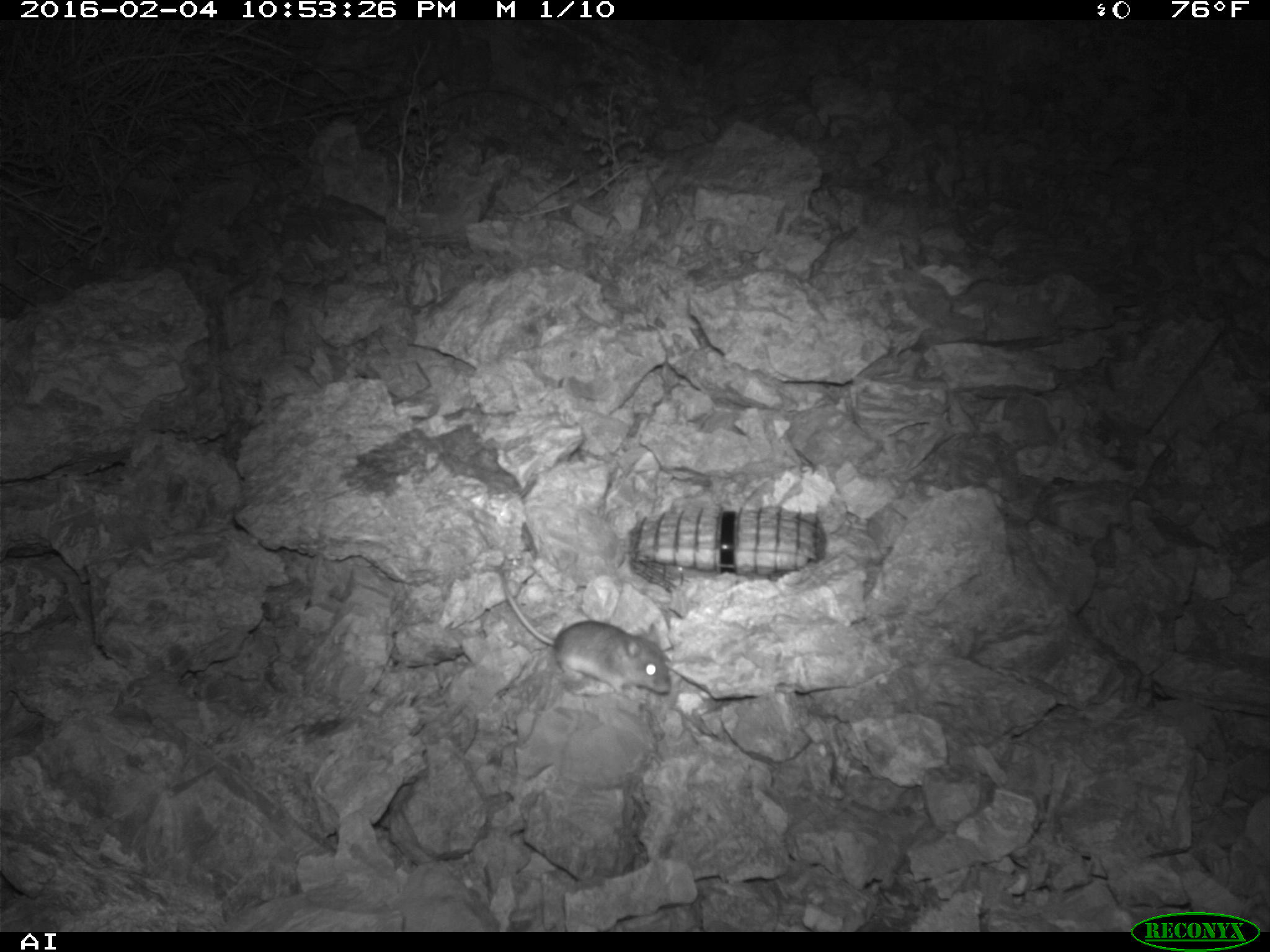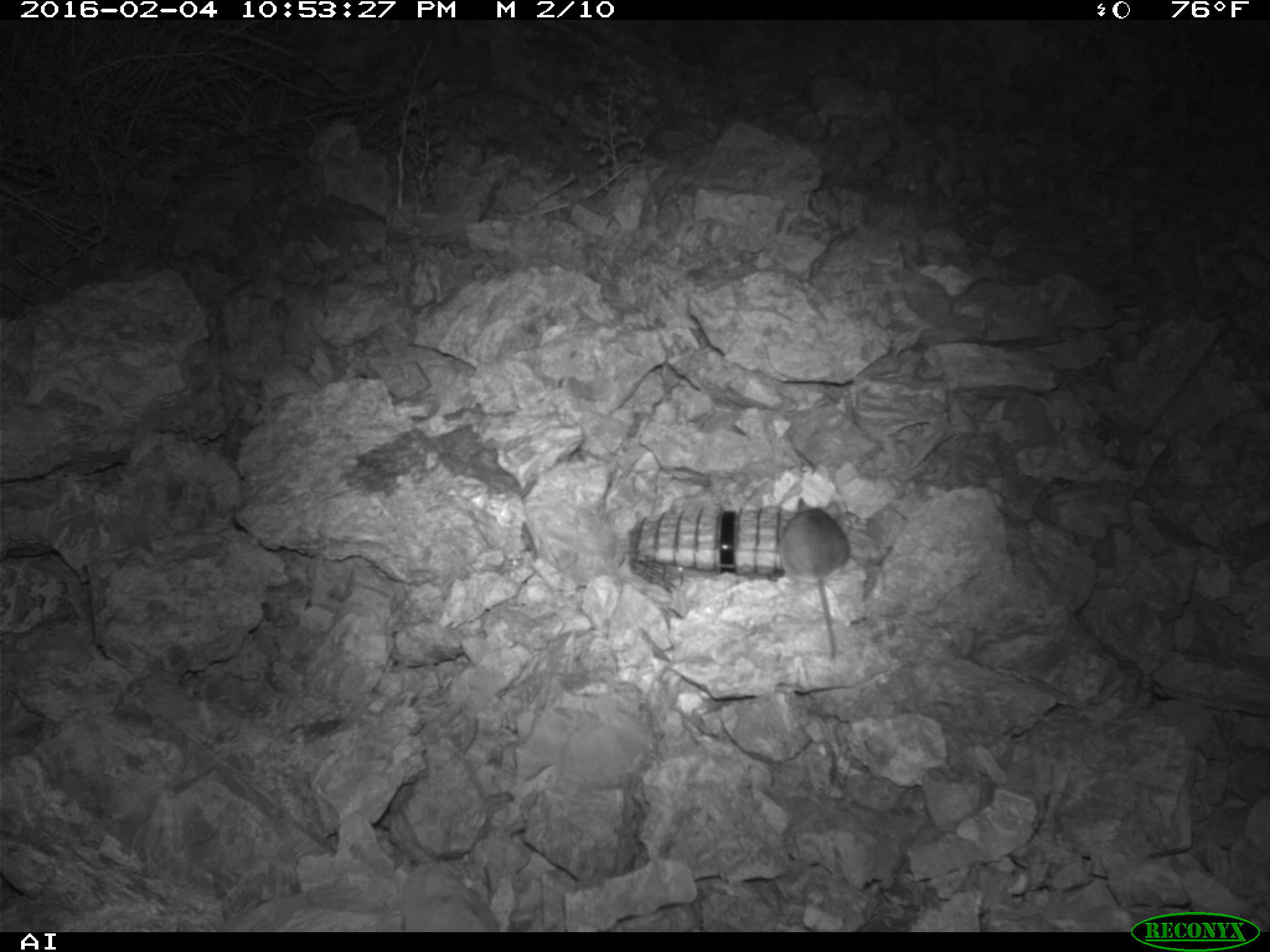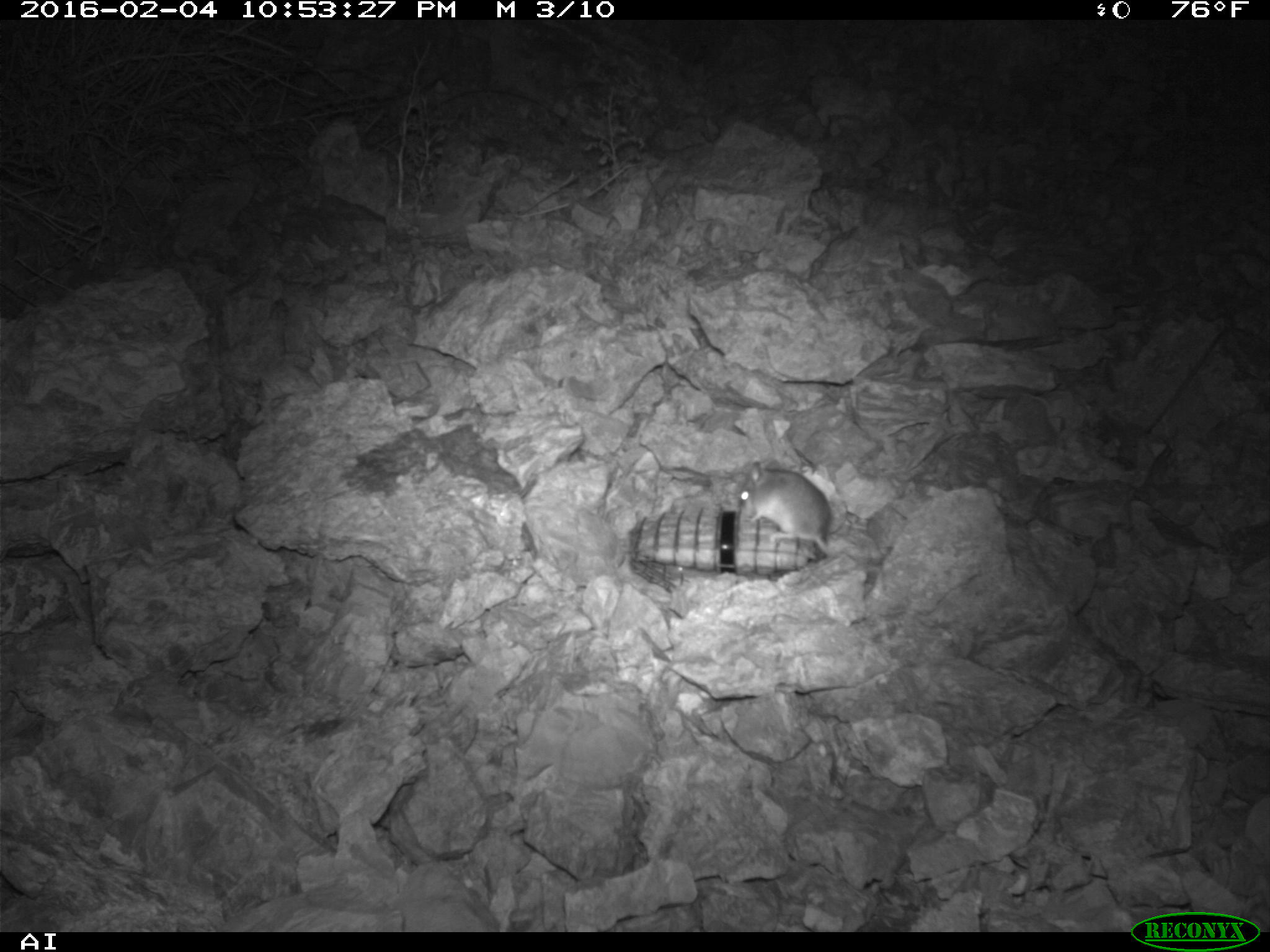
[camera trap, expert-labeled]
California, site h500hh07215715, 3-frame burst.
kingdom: Animalia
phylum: Chordata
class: Mammalia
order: Rodentia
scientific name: Rodentia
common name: rodent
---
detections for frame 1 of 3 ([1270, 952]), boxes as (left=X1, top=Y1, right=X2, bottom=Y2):
rodent: (left=497, top=570, right=672, bottom=700)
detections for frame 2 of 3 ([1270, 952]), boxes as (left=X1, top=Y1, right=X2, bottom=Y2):
rodent: (left=780, top=496, right=850, bottom=658)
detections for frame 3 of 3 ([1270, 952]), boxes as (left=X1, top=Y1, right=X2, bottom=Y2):
rodent: (left=739, top=459, right=837, bottom=557)